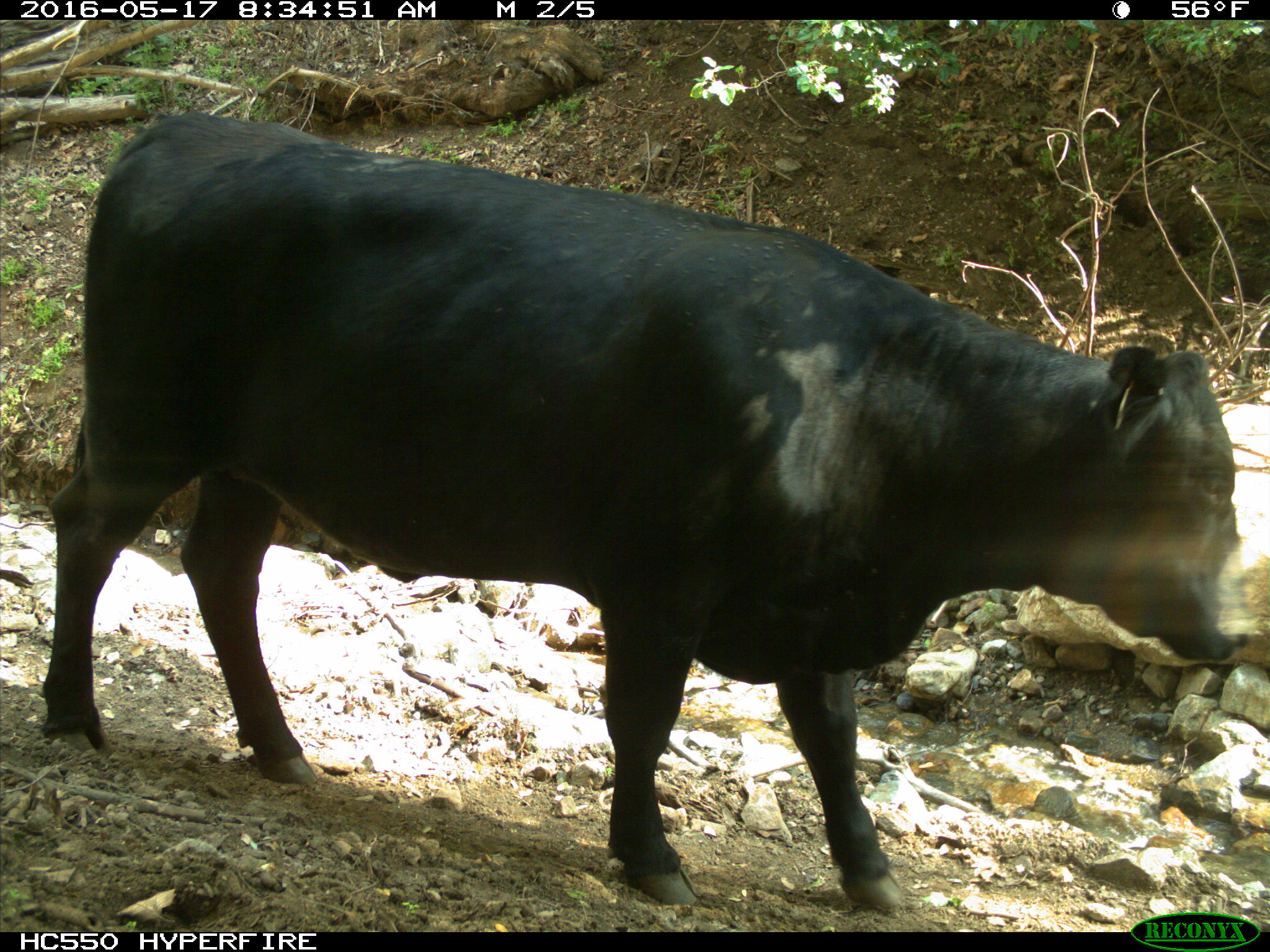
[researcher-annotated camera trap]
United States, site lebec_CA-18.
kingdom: Animalia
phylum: Chordata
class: Mammalia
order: Artiodactyla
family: Bovidae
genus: Bos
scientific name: Bos taurus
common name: domestic cow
Bos taurus (domestic cow).